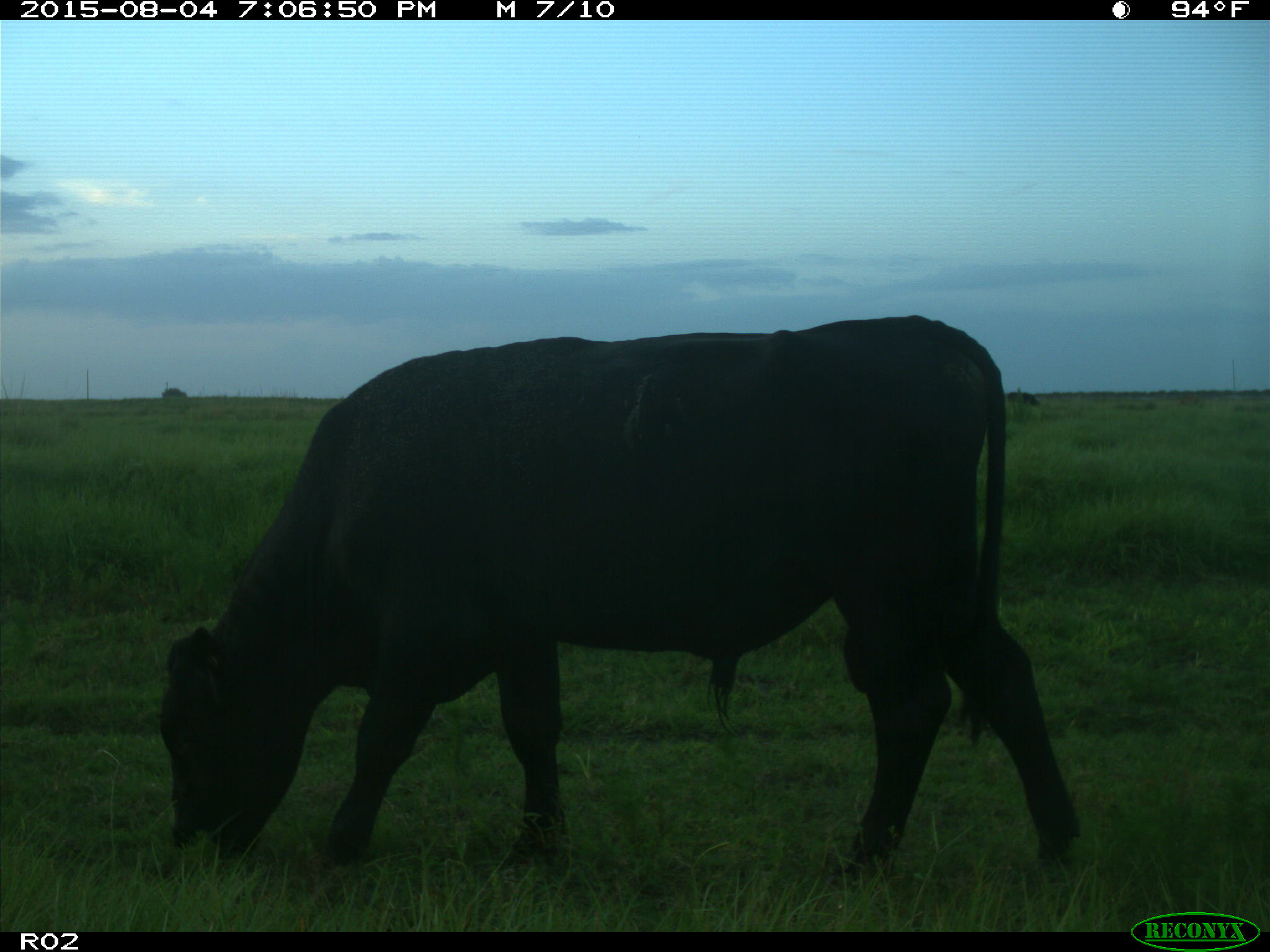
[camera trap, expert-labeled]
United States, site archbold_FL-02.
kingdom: Animalia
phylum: Chordata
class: Mammalia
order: Artiodactyla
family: Bovidae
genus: Bos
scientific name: Bos taurus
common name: domestic cow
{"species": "Bos taurus (domestic cow)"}